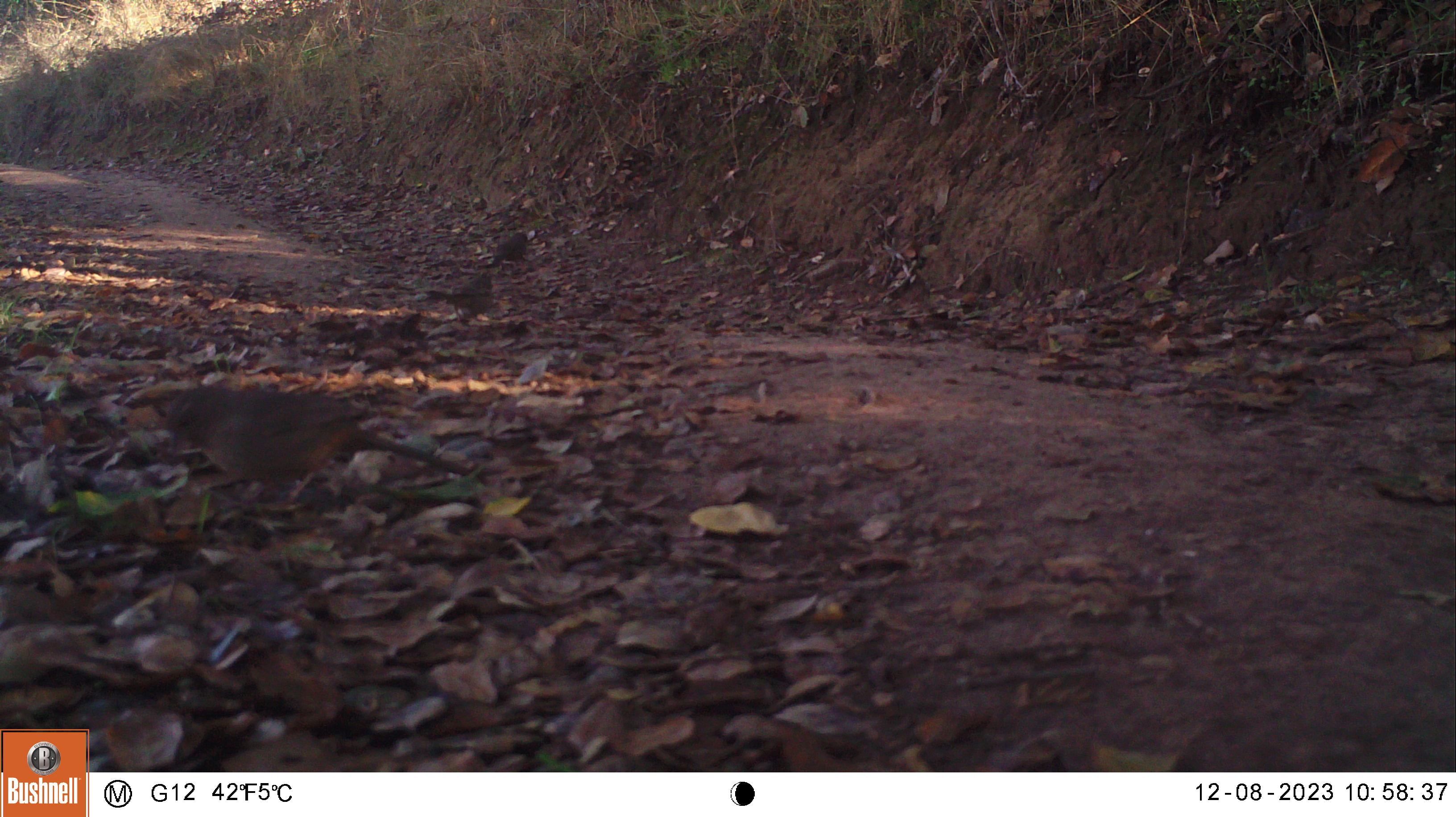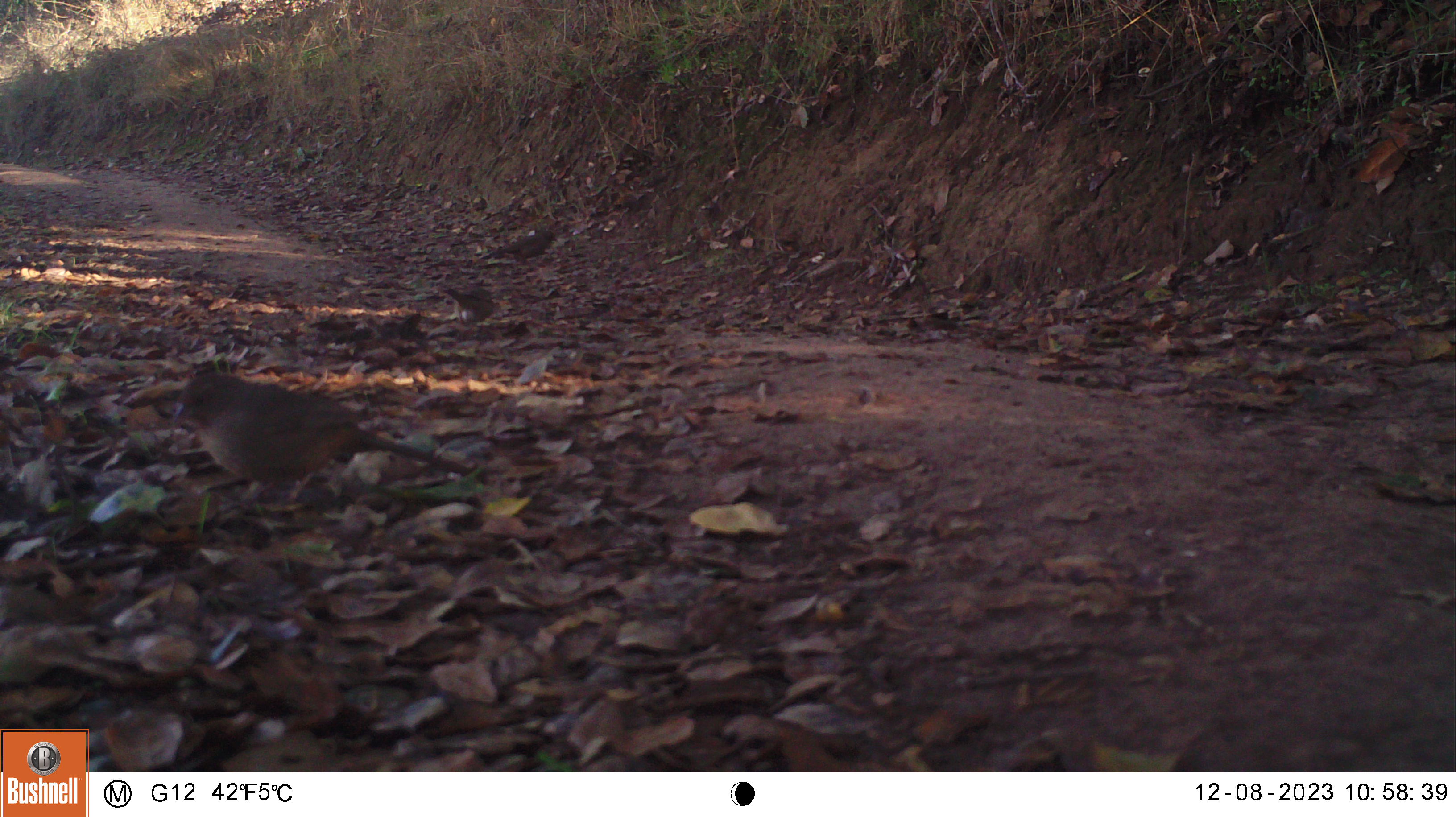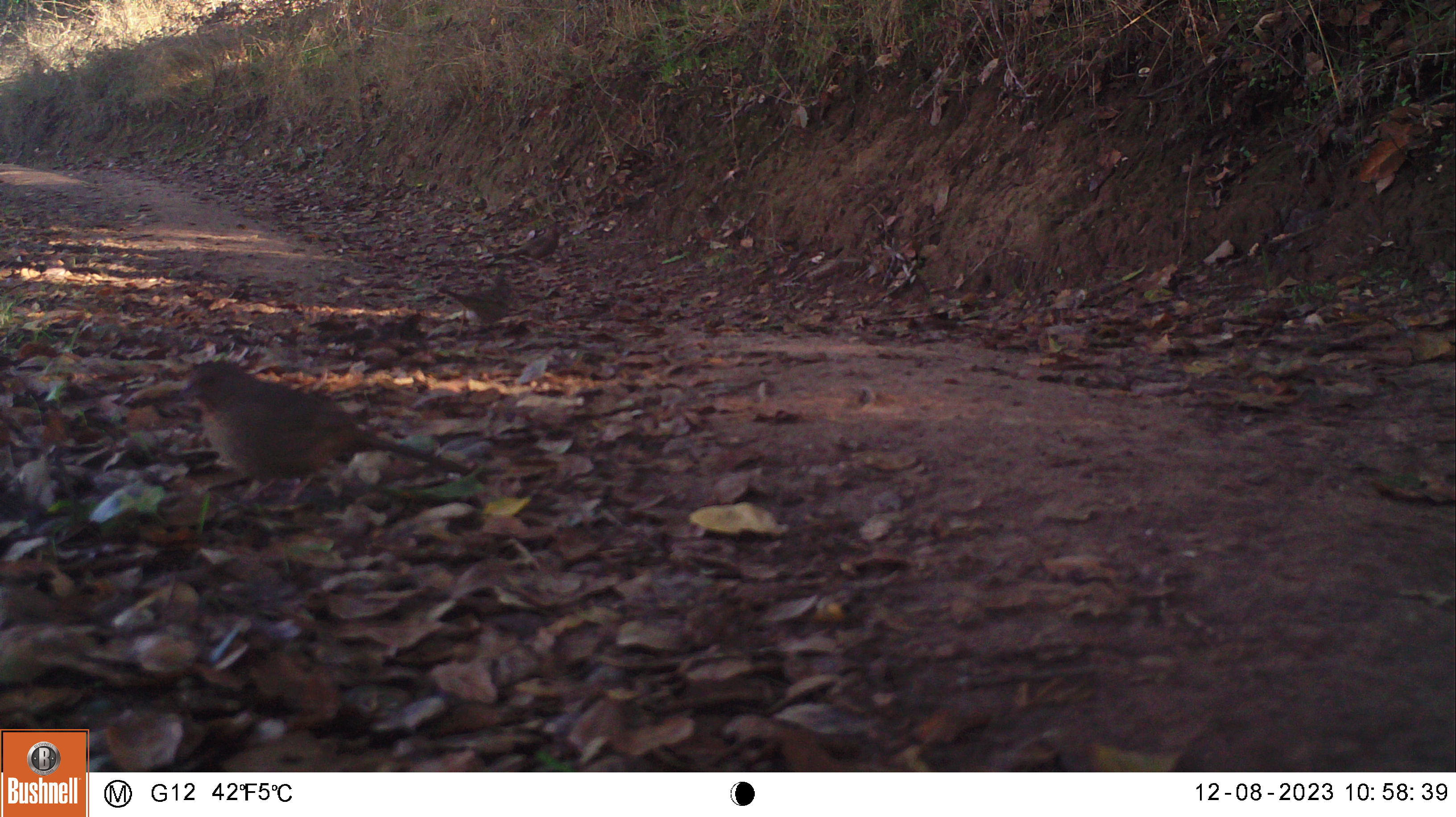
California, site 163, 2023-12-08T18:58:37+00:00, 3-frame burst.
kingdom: Animalia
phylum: Chordata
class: Aves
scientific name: Aves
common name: bird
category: unknown bird